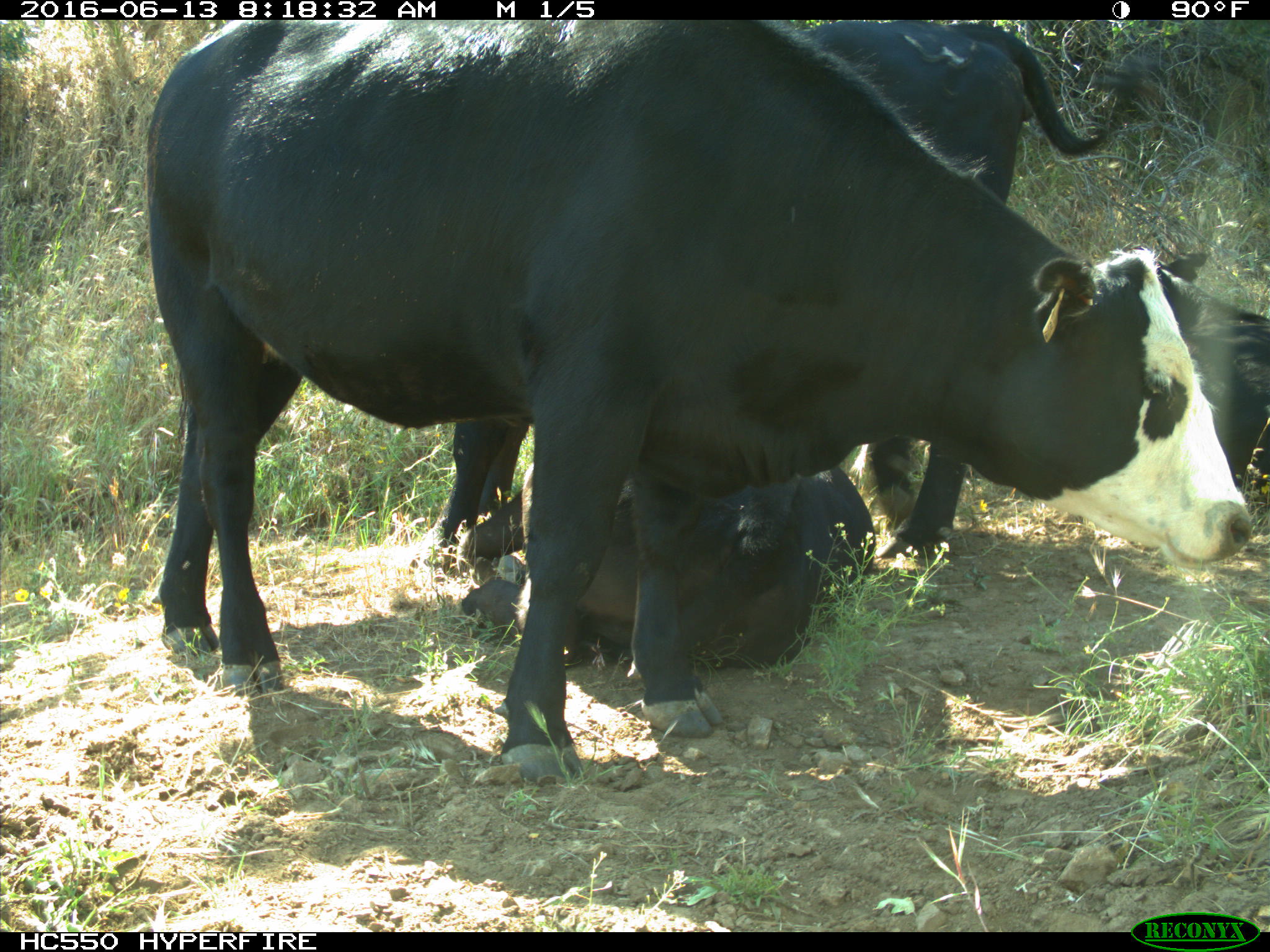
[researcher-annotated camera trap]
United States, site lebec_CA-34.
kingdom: Animalia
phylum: Chordata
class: Mammalia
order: Artiodactyla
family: Bovidae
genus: Bos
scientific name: Bos taurus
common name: domestic cow